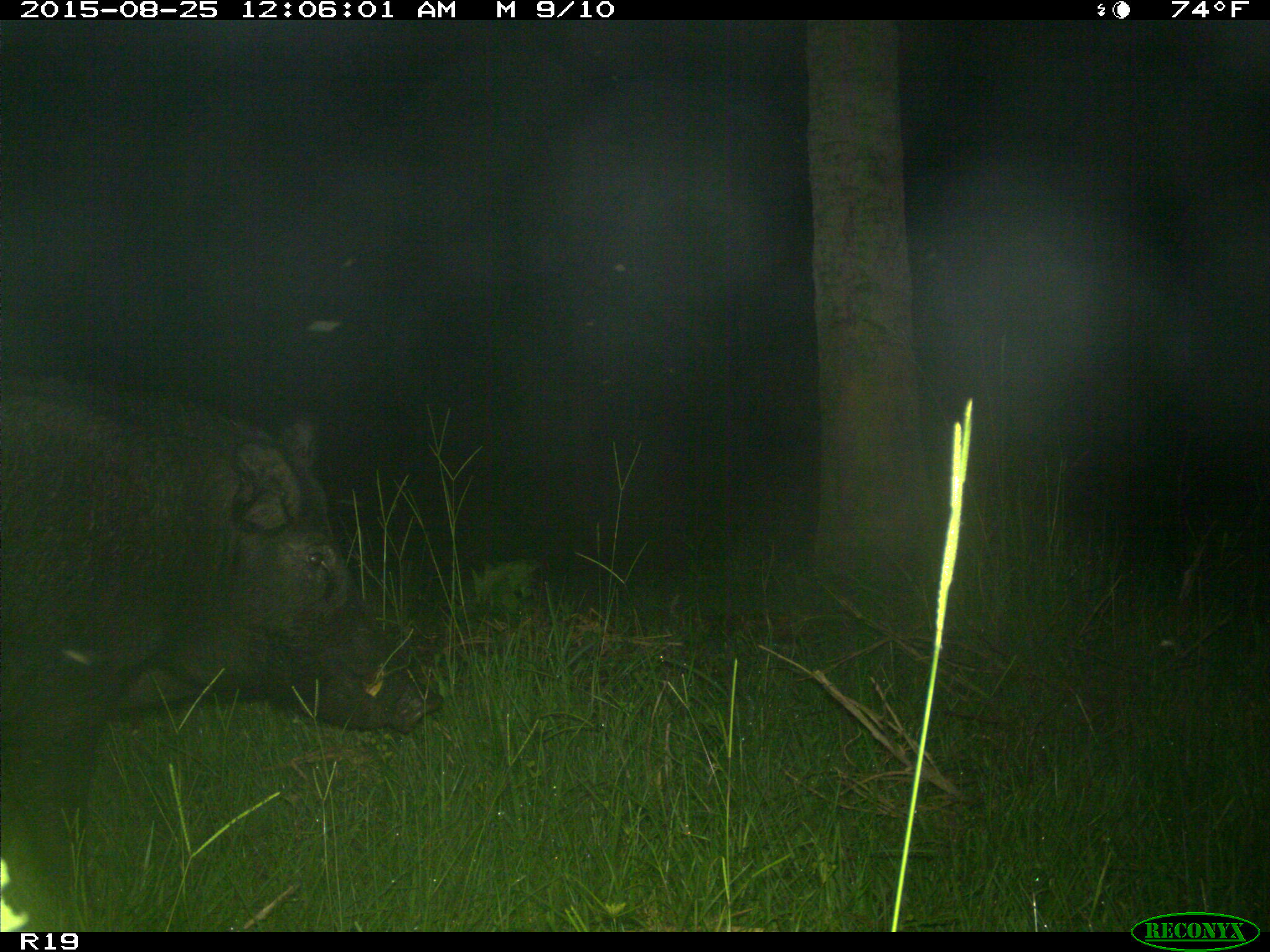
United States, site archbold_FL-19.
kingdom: Animalia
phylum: Chordata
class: Mammalia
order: Artiodactyla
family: Suidae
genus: Sus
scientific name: Sus scrofa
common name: wild boar